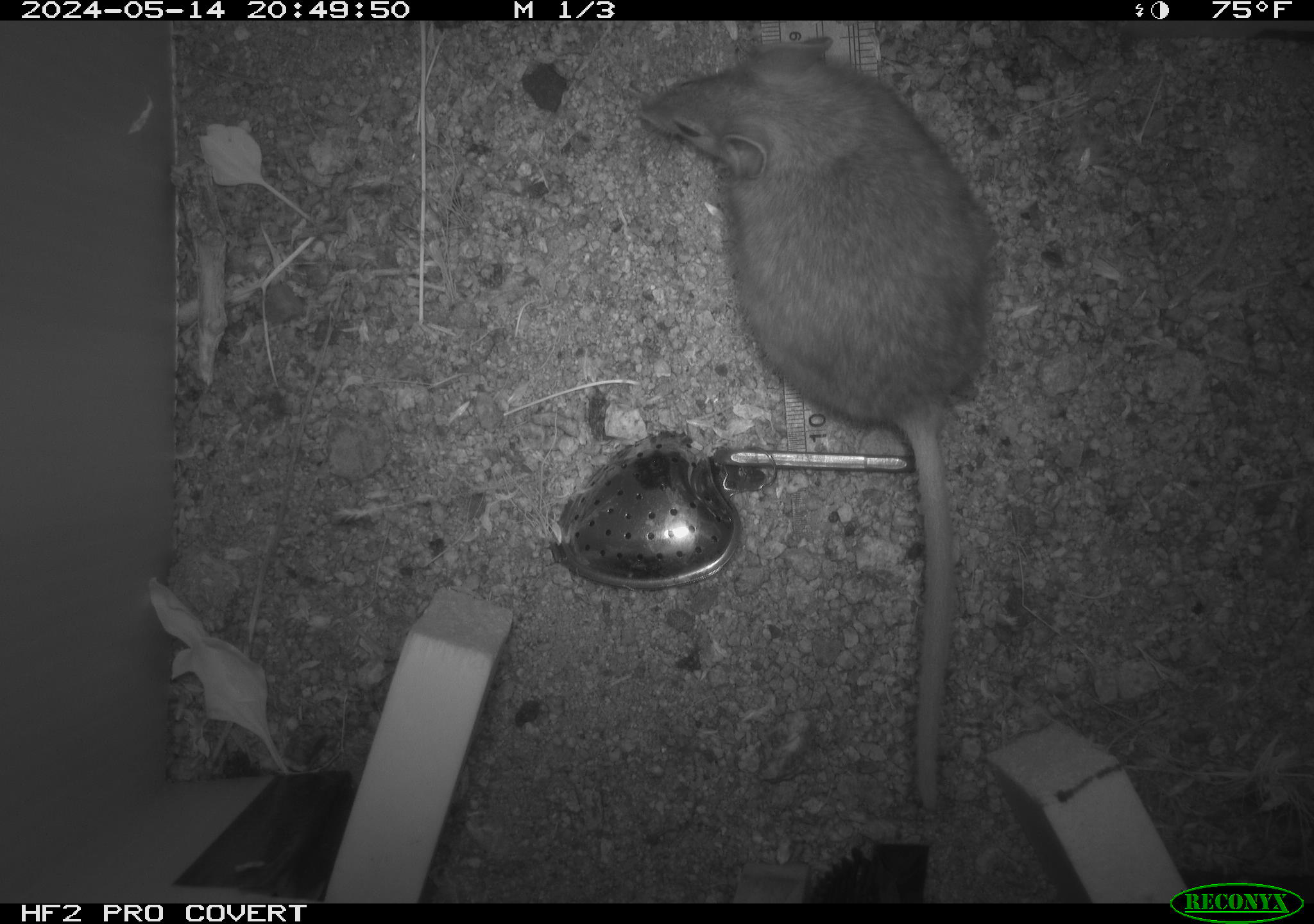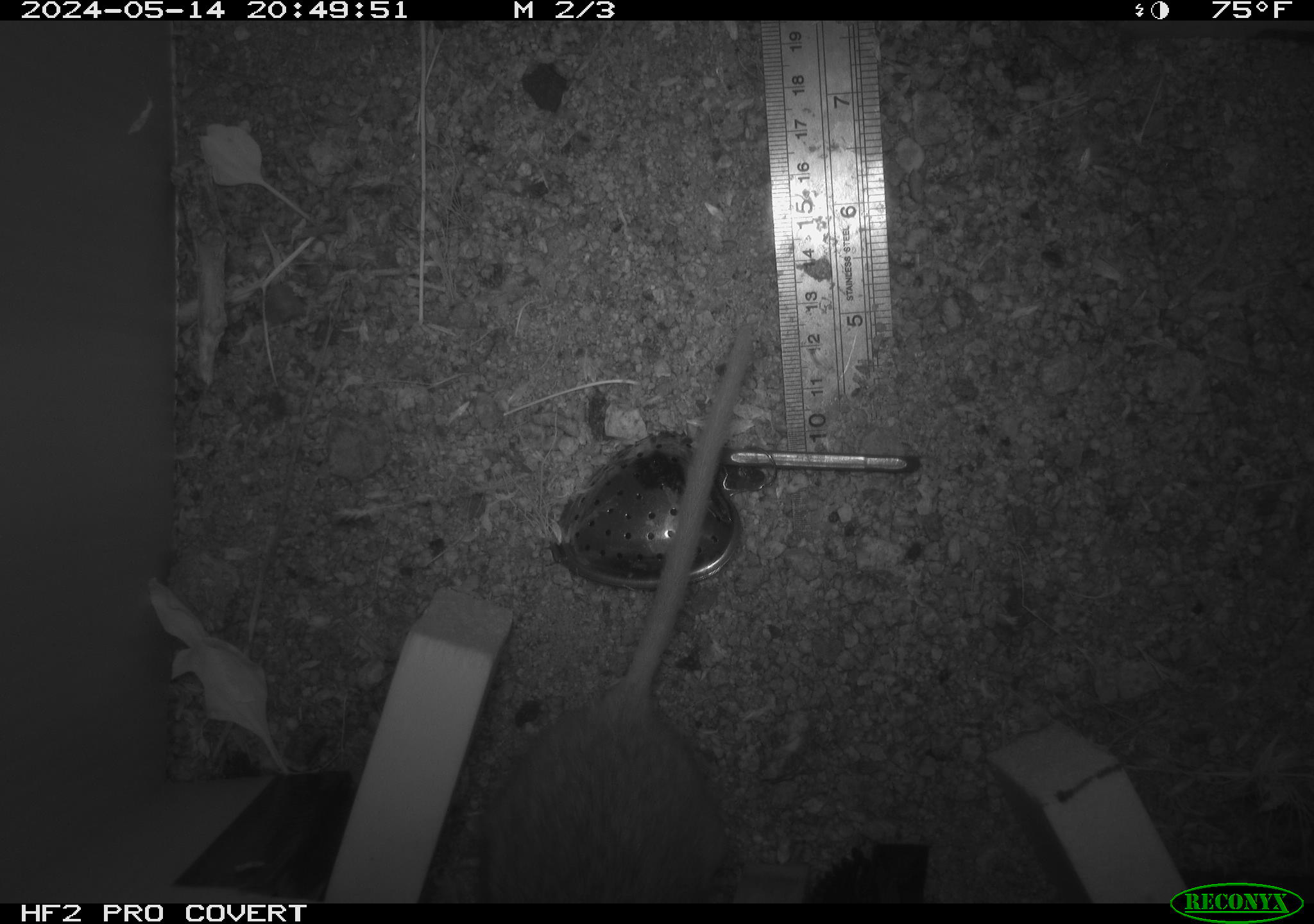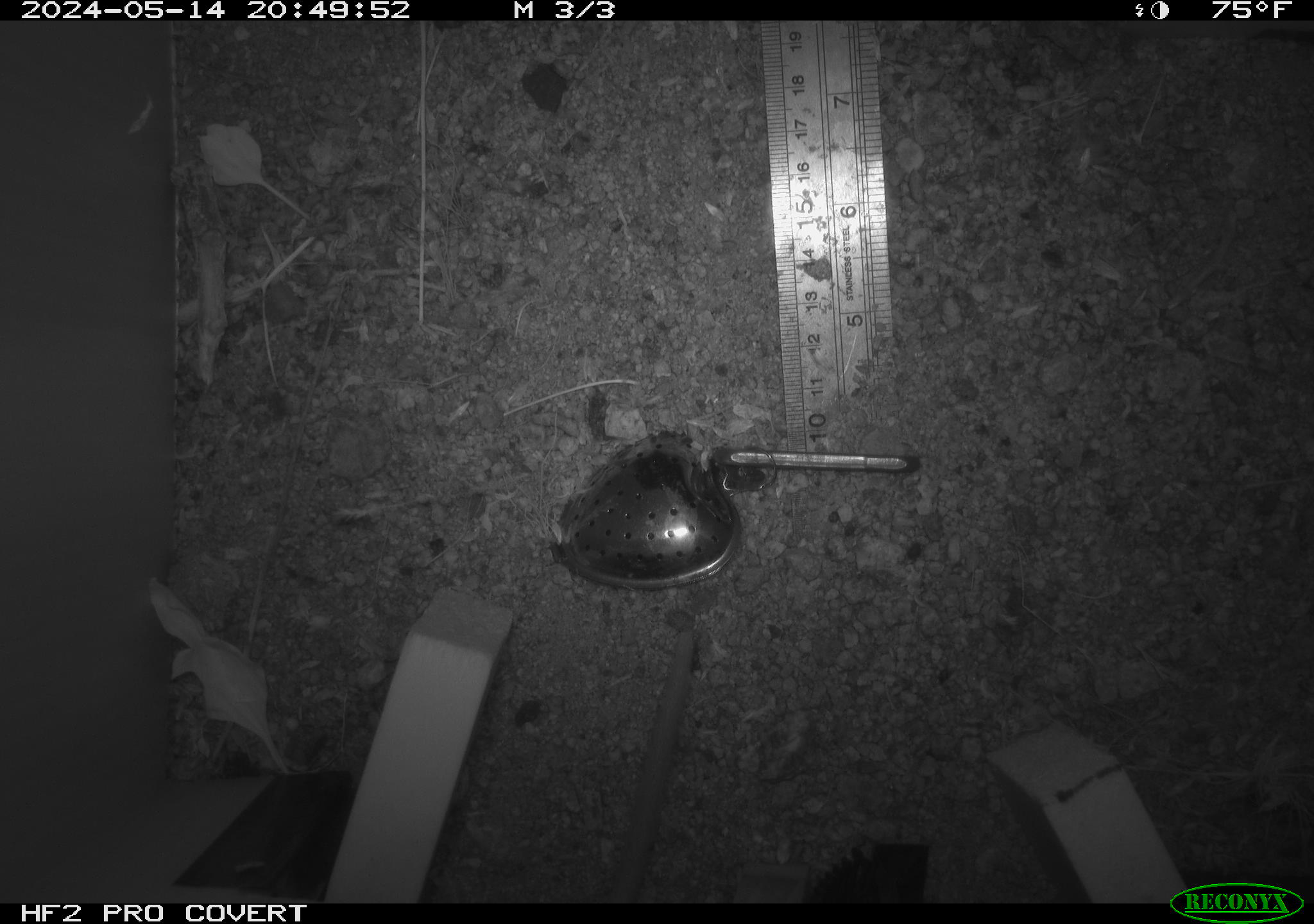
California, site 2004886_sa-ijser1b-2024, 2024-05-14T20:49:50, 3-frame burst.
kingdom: Animalia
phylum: Chordata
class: Mammalia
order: Rodentia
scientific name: Rodentia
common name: woodrat or rat or mouse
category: woodrat or rat or mouse species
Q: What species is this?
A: Woodrat or rat or mouse species (woodrat or rat or mouse) (Rodentia).